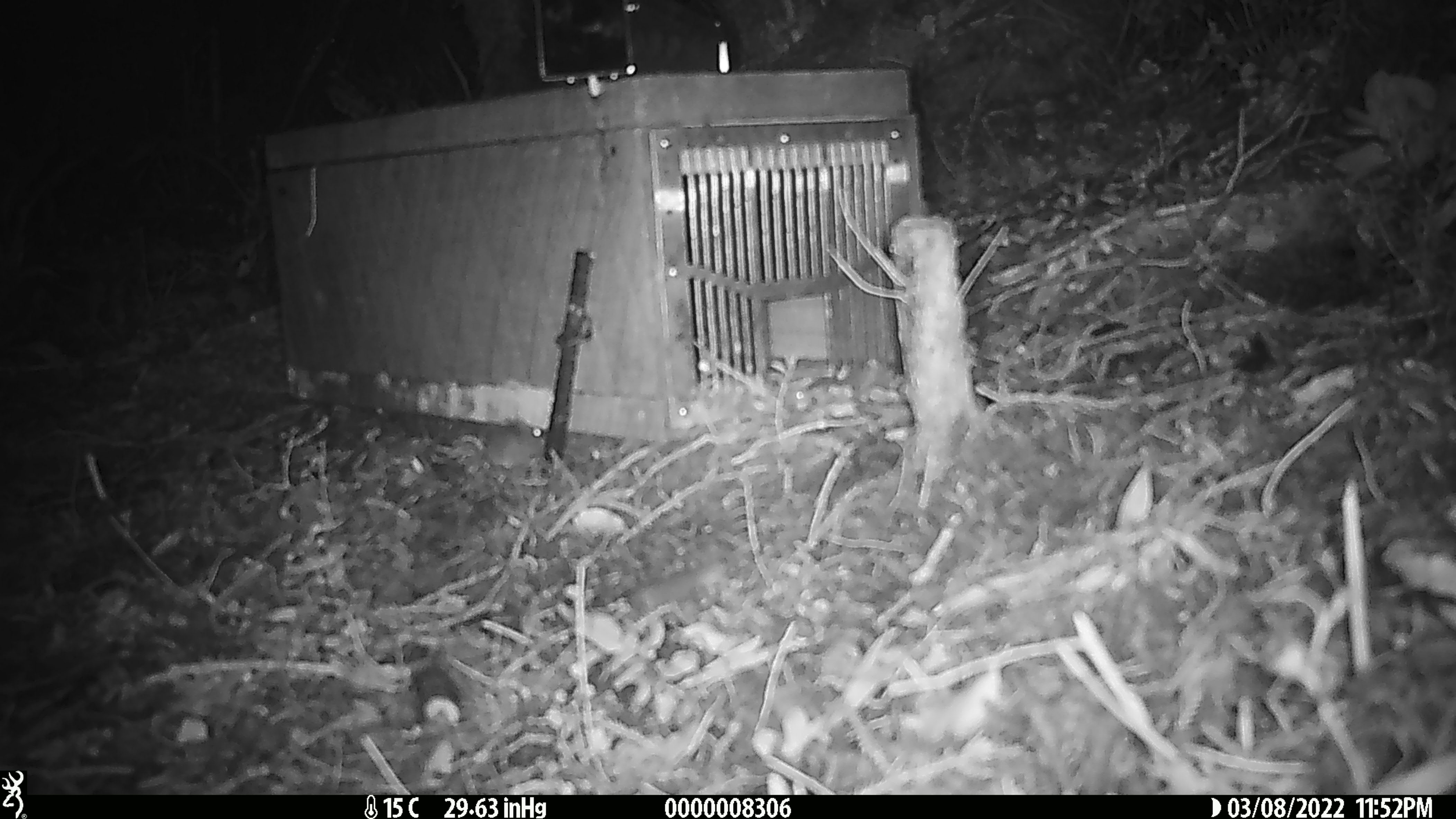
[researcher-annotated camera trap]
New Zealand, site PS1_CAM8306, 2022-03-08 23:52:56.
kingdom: Animalia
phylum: Chordata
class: Mammalia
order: Rodentia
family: Muridae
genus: Mus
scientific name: Mus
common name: mouse